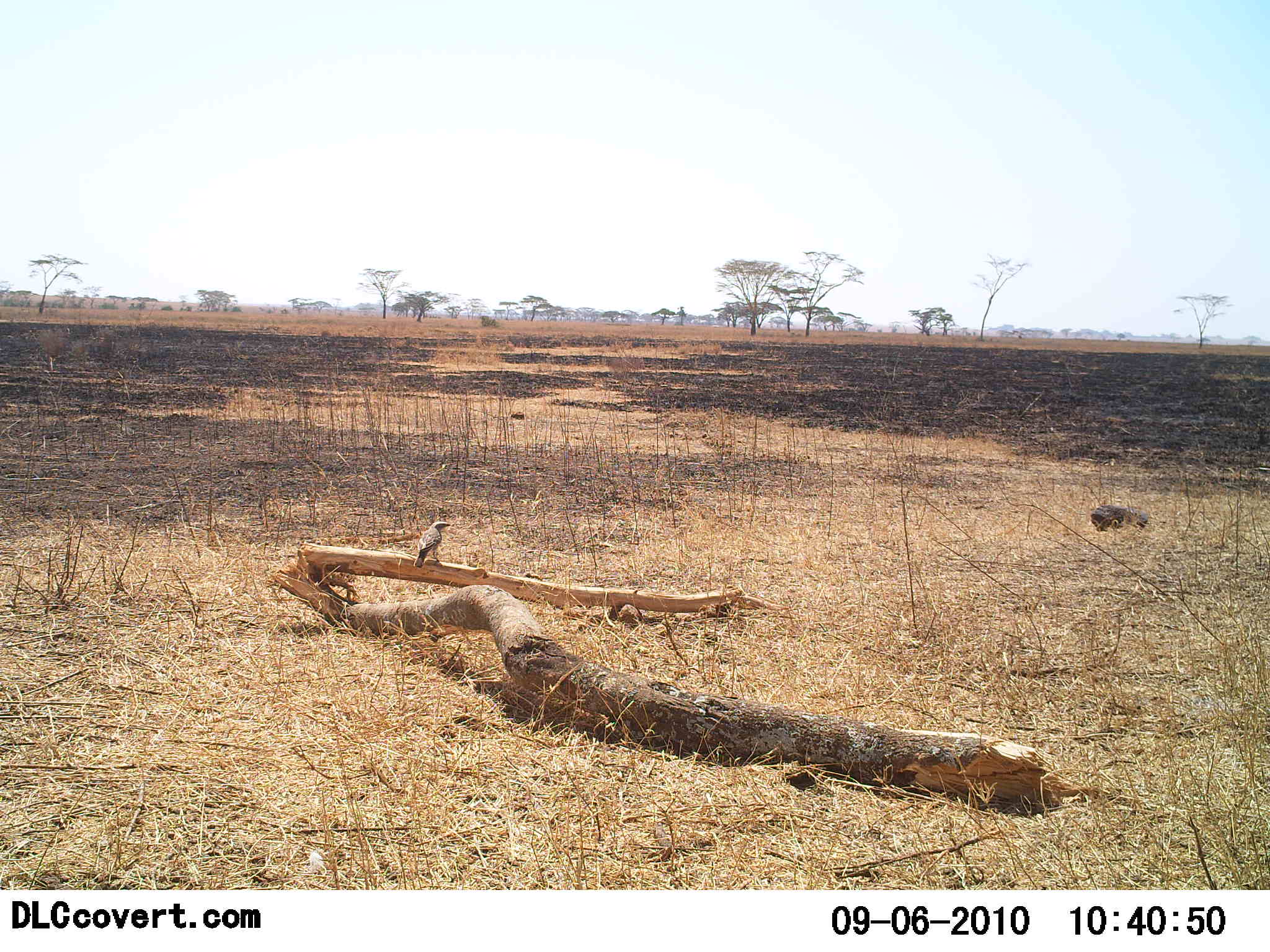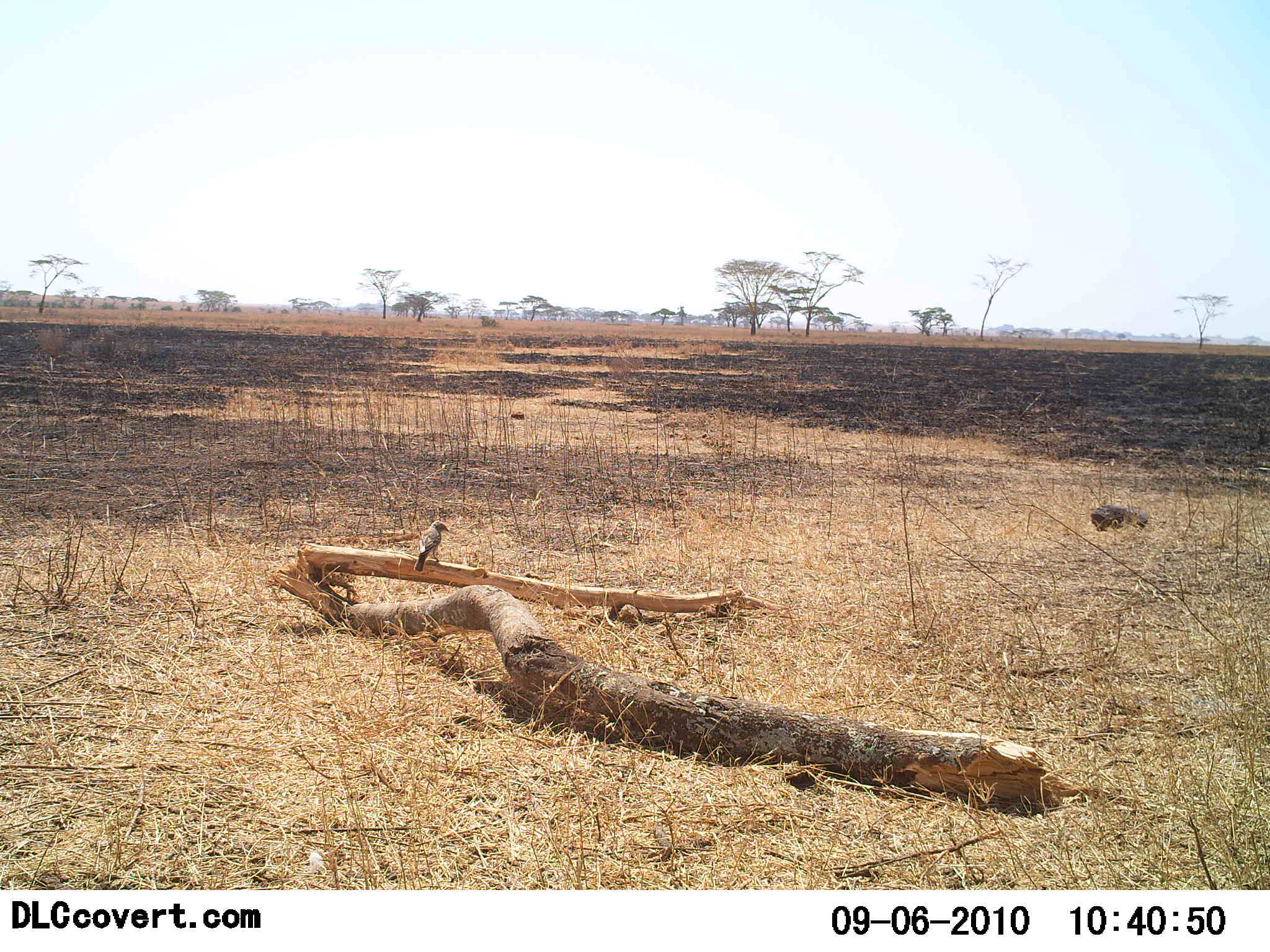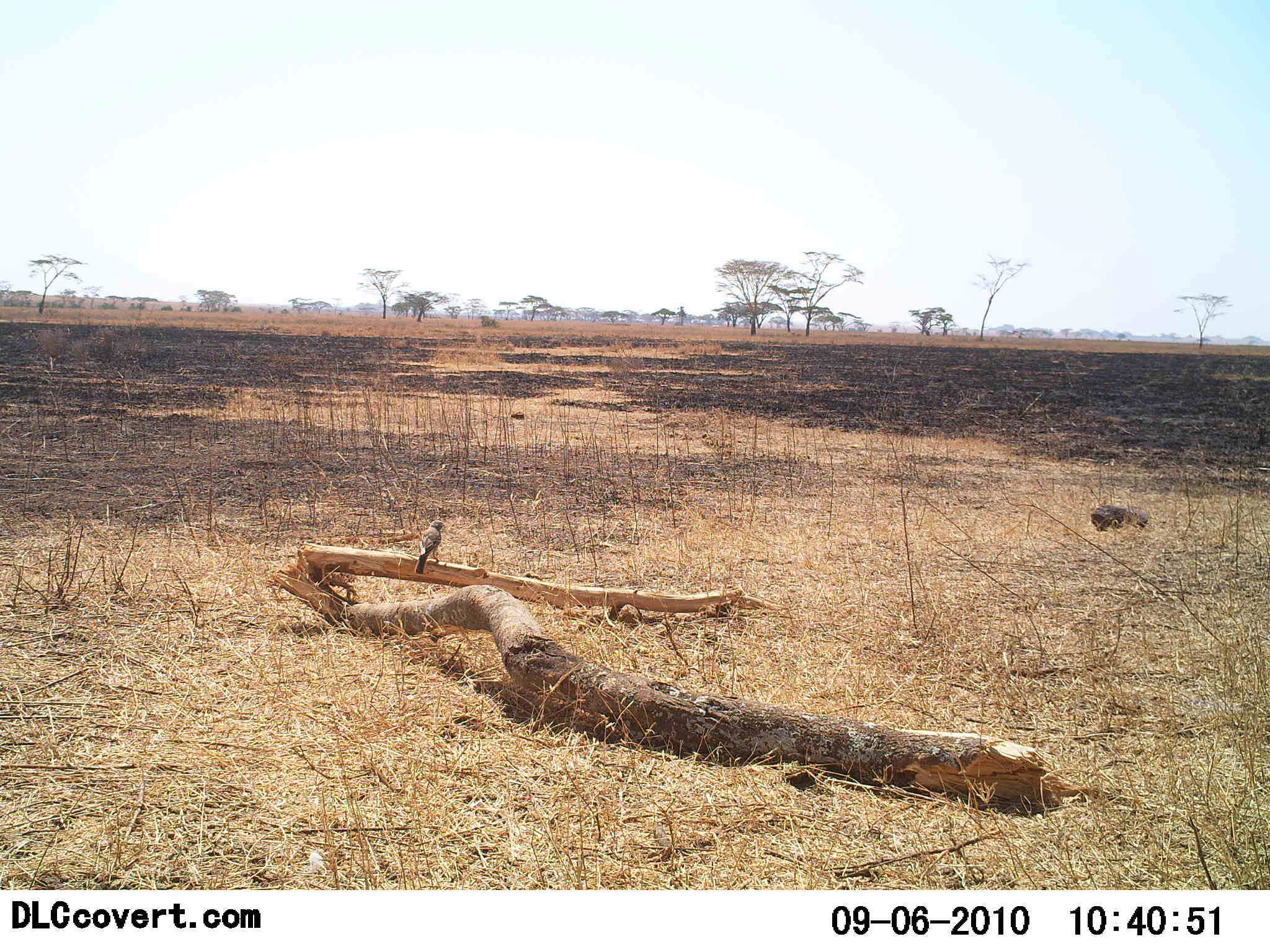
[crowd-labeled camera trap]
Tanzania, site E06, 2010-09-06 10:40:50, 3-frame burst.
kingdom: Animalia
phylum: Chordata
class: Aves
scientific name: Aves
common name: bird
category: otherbird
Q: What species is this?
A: Otherbird (bird) (Aves).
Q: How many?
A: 1.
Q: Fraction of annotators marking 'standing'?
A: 77%.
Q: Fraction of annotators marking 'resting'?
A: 31%.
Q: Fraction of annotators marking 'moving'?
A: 0%.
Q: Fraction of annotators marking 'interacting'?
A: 0%.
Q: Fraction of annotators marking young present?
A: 0%.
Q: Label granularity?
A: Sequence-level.